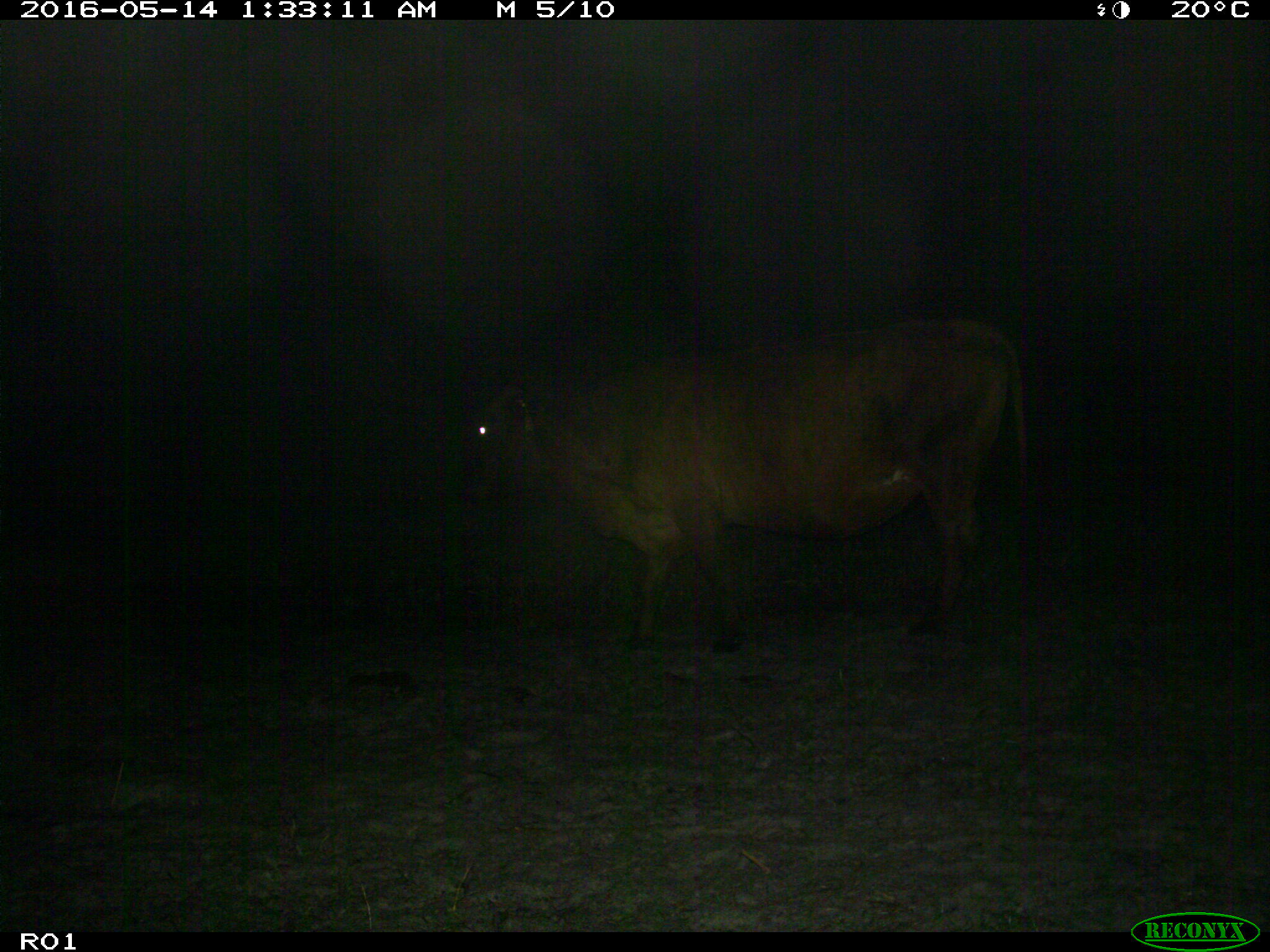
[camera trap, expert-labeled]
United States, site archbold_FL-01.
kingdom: Animalia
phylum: Chordata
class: Mammalia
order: Artiodactyla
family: Bovidae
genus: Bos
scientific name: Bos taurus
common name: domestic cow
Bos taurus (domestic cow).